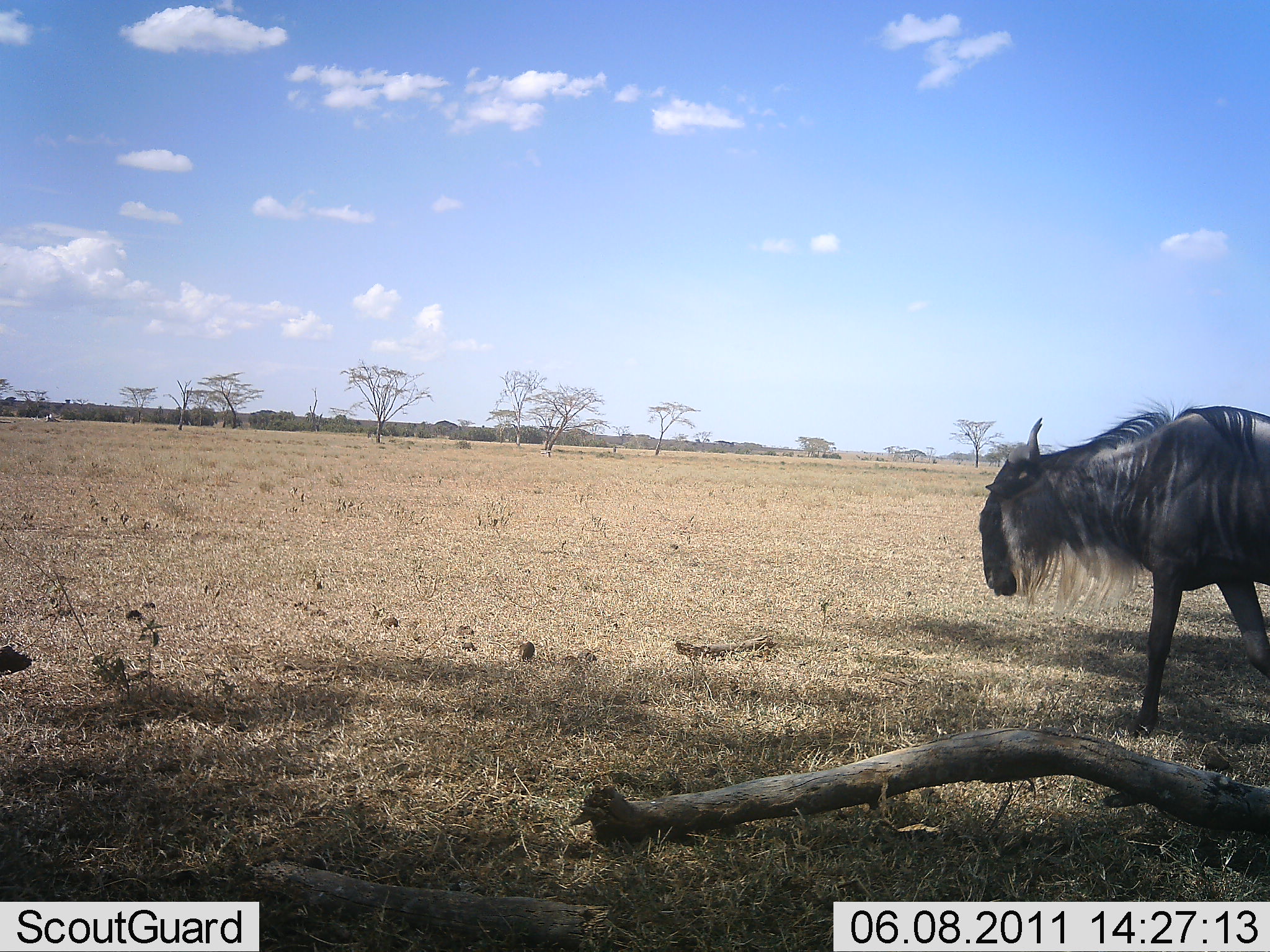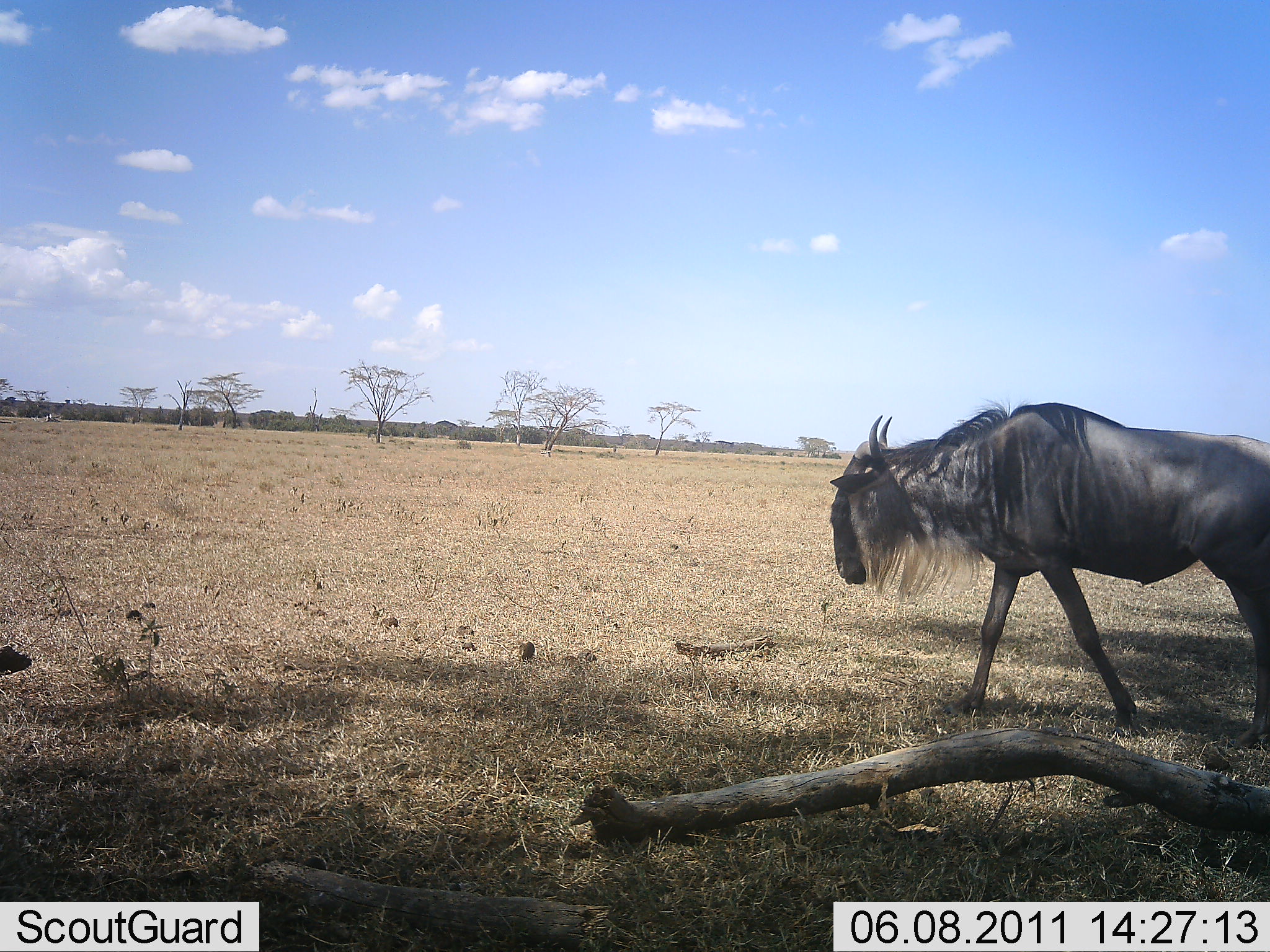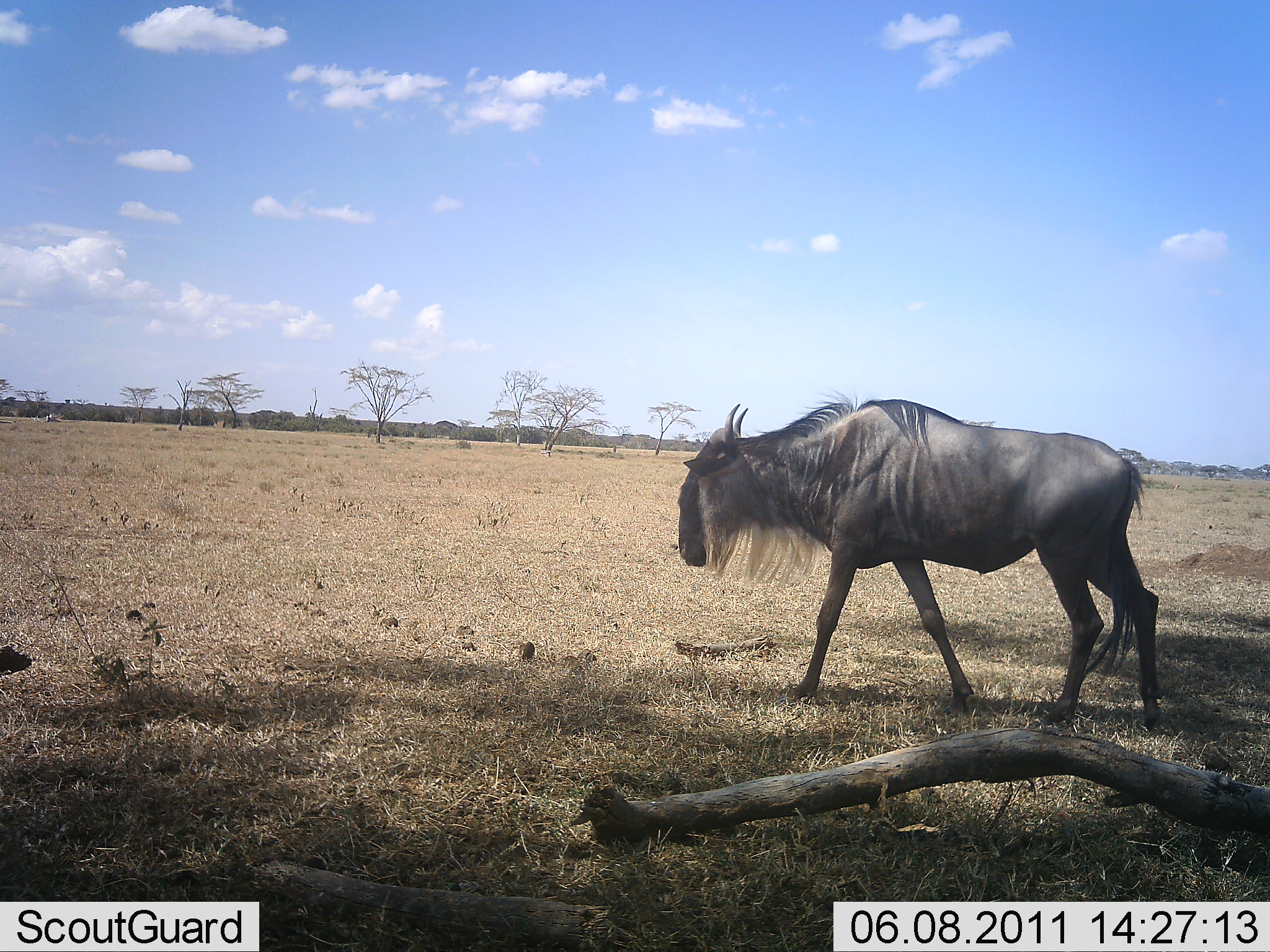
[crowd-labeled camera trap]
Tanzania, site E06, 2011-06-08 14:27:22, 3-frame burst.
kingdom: Animalia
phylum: Chordata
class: Mammalia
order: Artiodactyla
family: Bovidae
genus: Connochaetes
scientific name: Connochaetes taurinus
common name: blue wildebeest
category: wildebeest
Wildebeest (blue wildebeest) (Connochaetes taurinus), count 1. Behavior (volunteer vote fractions): standing 0%, resting 0%, moving 100%, interacting 0%. Young present (vote fraction): 0%. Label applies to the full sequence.